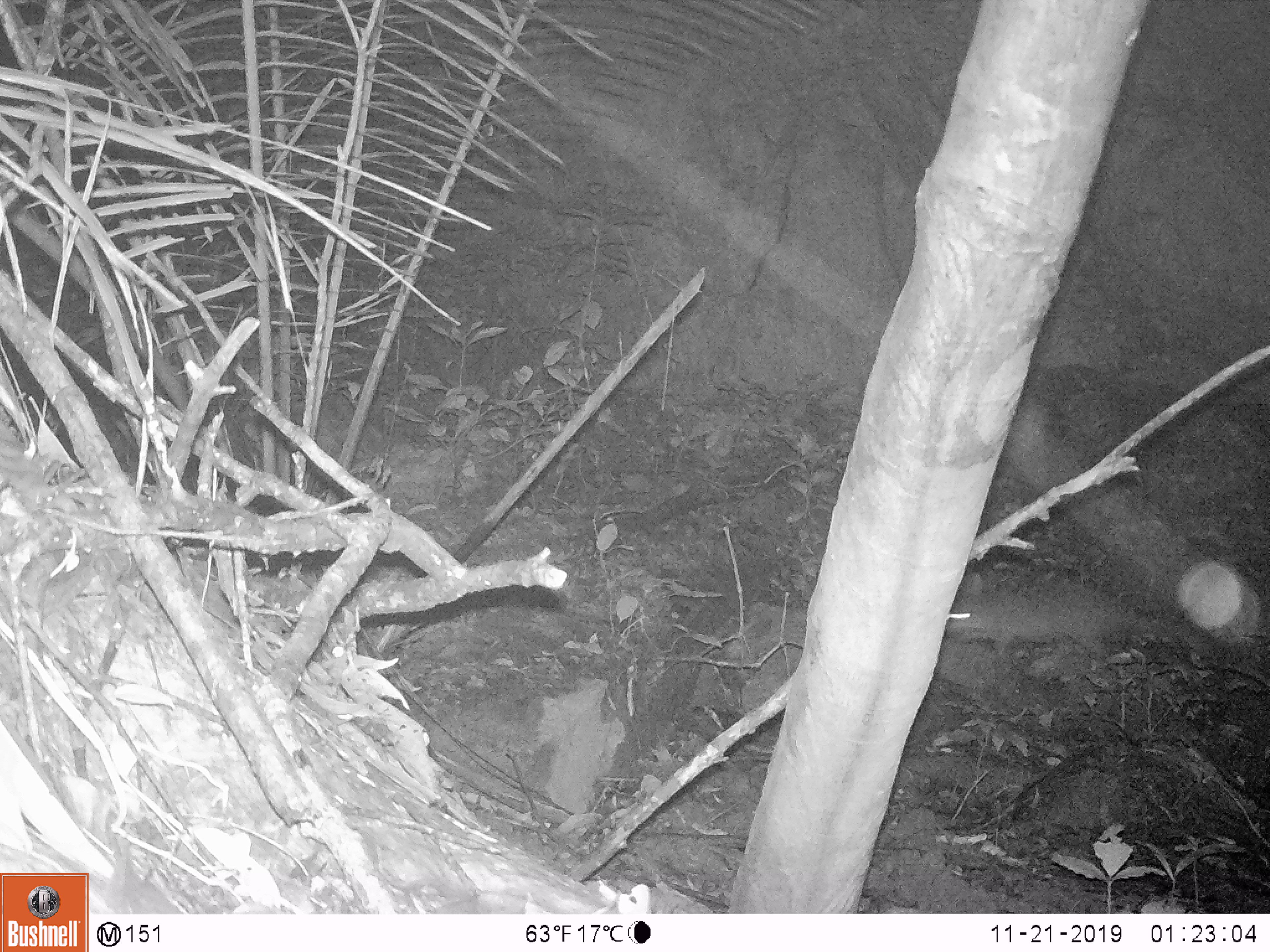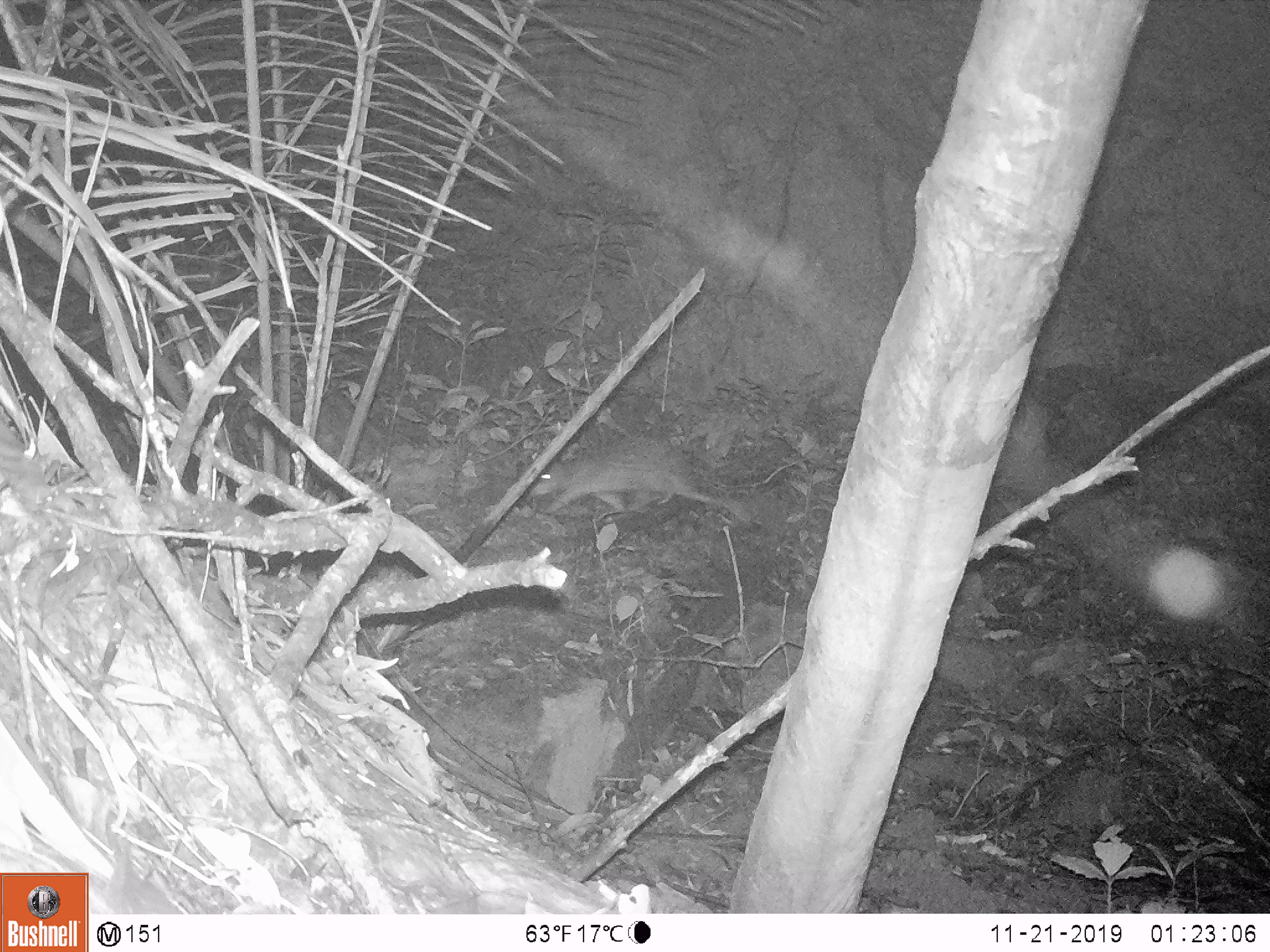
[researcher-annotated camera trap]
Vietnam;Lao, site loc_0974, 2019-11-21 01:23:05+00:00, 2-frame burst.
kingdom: Animalia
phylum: Chordata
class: Mammalia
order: Rodentia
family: Hystricidae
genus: Atherurus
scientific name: Atherurus macrourus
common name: asiatic brush-tailed porcupine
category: asiatic brush tailed porcupine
Asiatic brush tailed porcupine (asiatic brush-tailed porcupine) (Atherurus macrourus). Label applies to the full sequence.